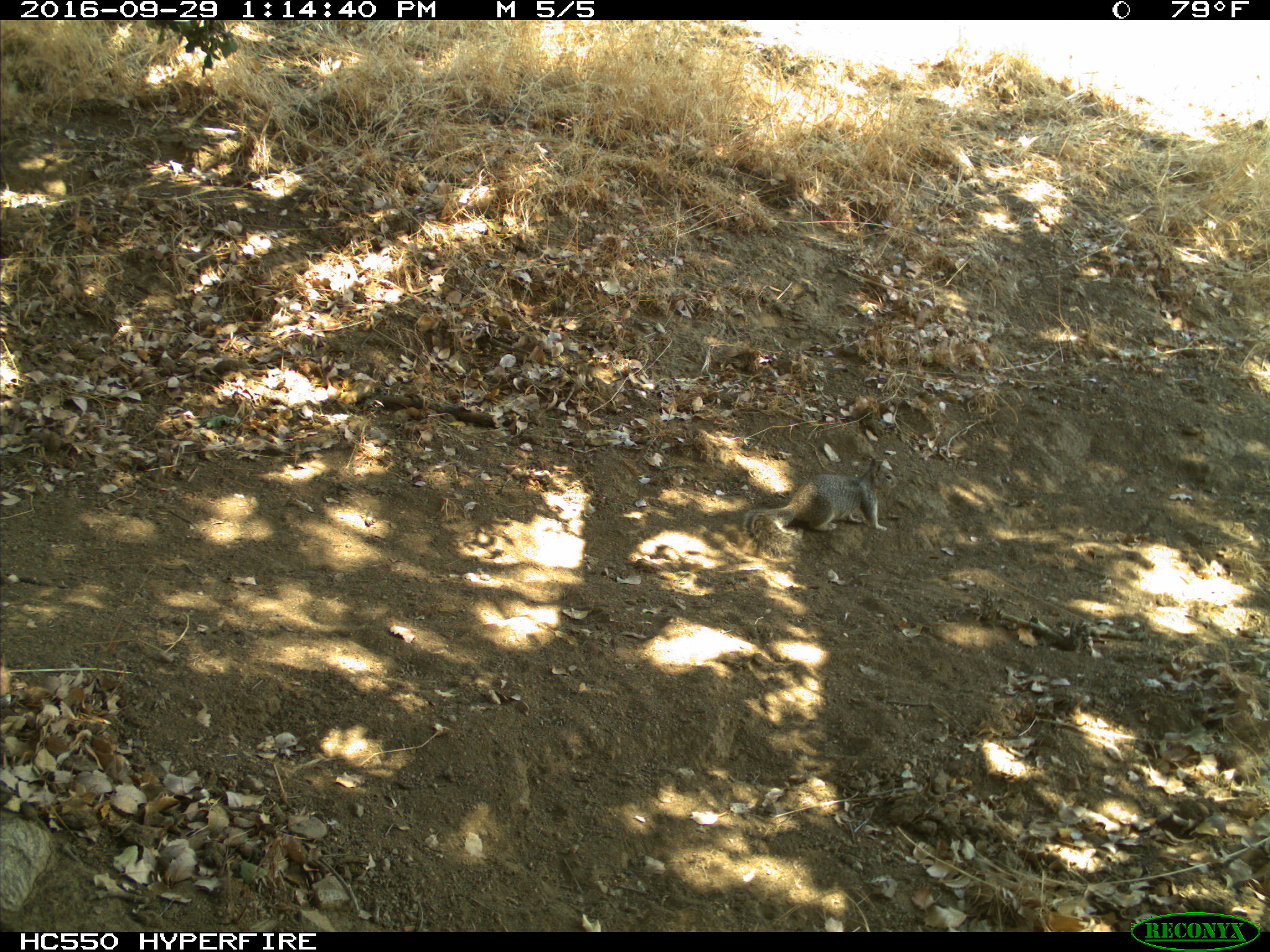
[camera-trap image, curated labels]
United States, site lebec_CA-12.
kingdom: Animalia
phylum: Chordata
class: Mammalia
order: Rodentia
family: Sciuridae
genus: Otospermophilus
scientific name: Otospermophilus beecheyi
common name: california ground squirrel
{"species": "Otospermophilus beecheyi (california ground squirrel)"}